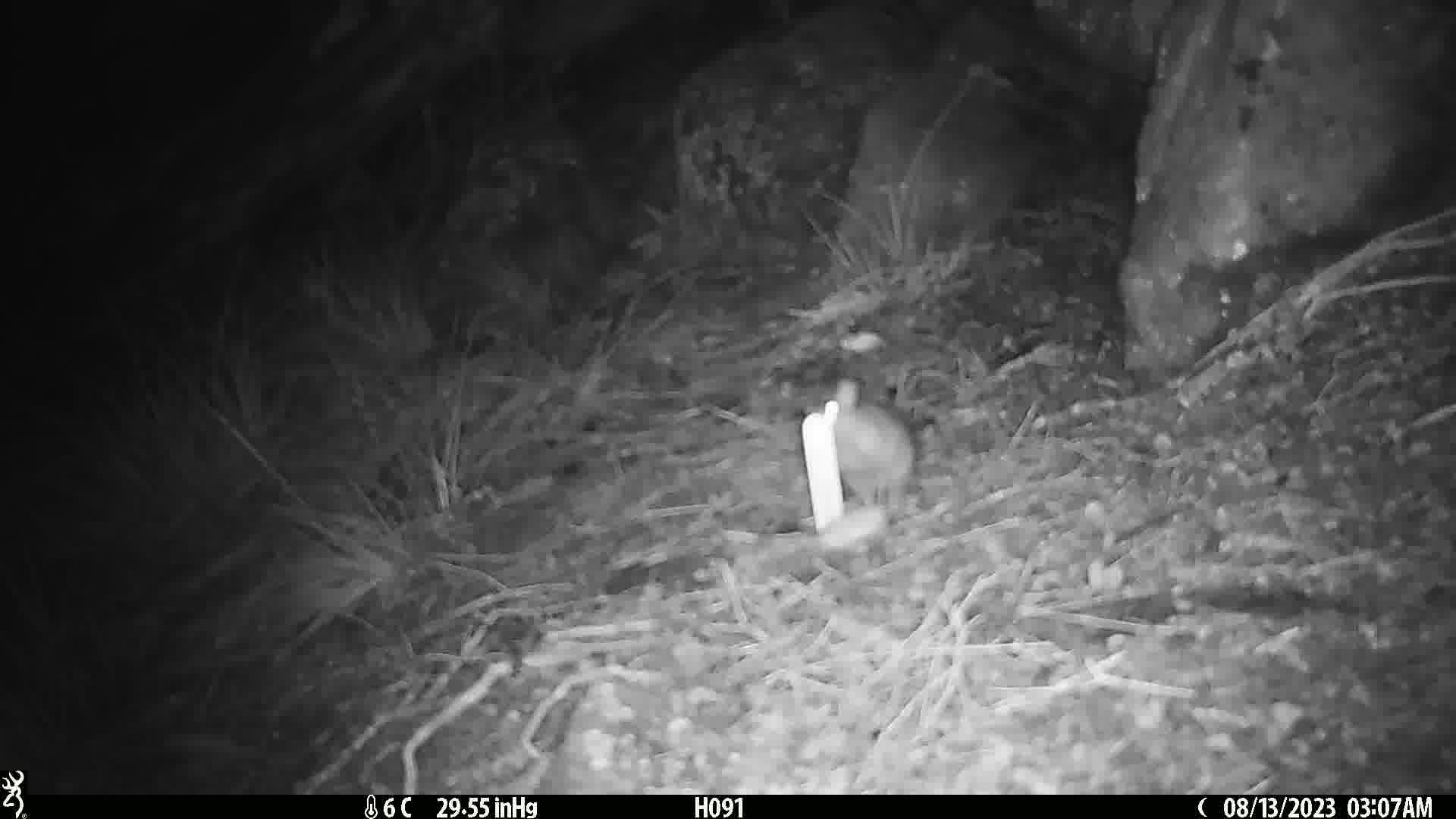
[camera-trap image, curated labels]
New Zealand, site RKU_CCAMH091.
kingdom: Animalia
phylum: Chordata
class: Mammalia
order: Rodentia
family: Muridae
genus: Rattus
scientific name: Rattus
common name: rat